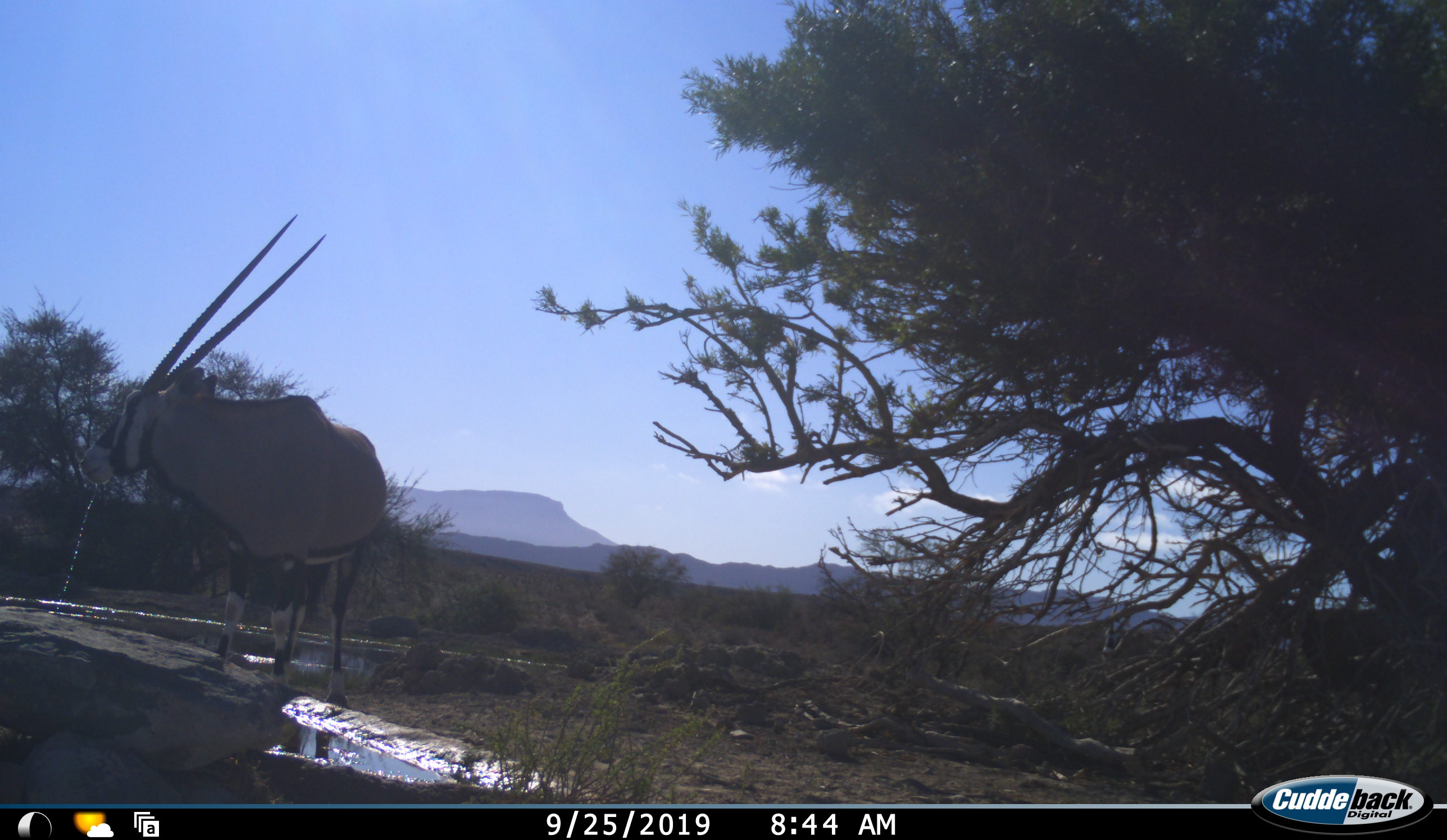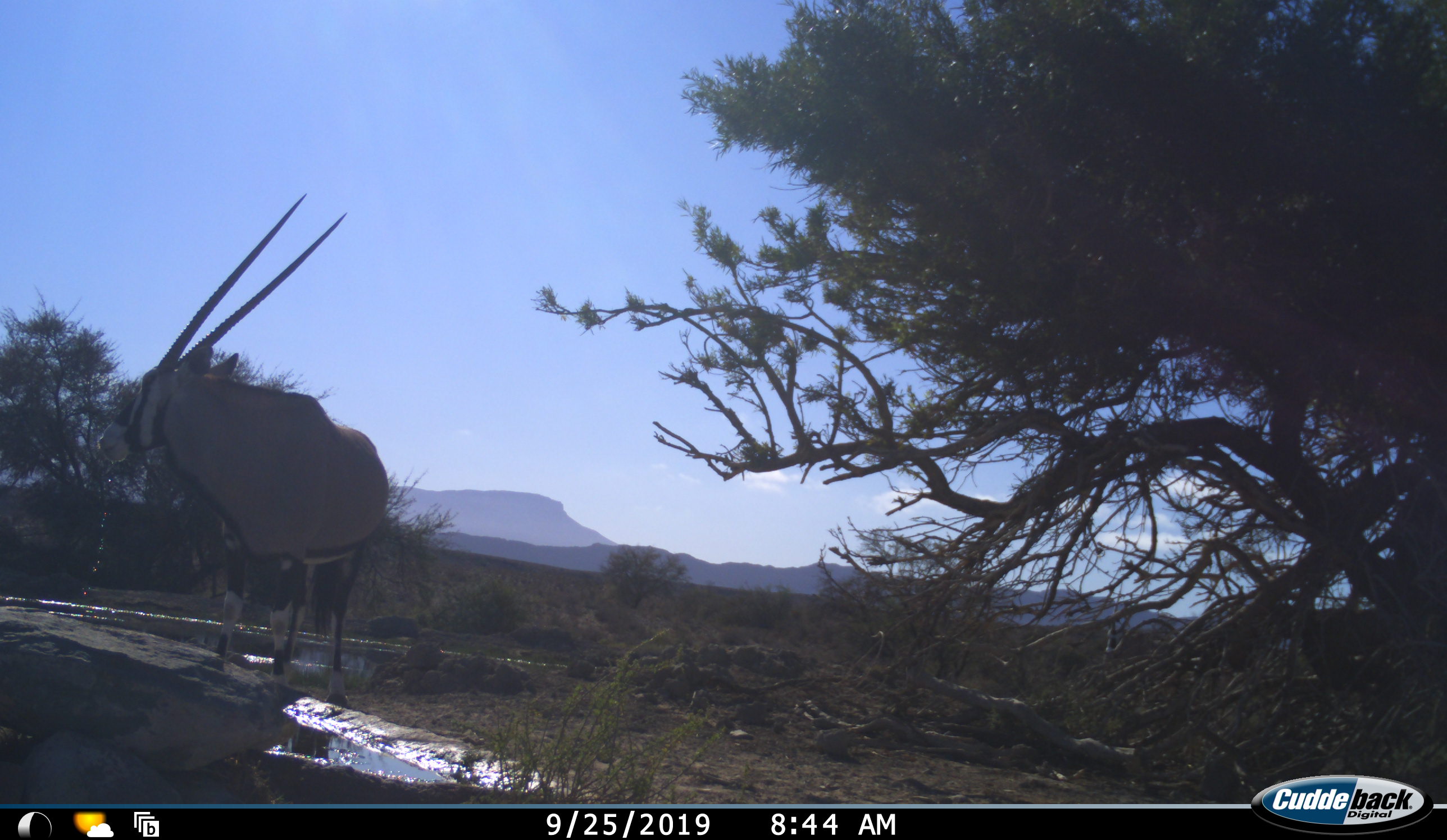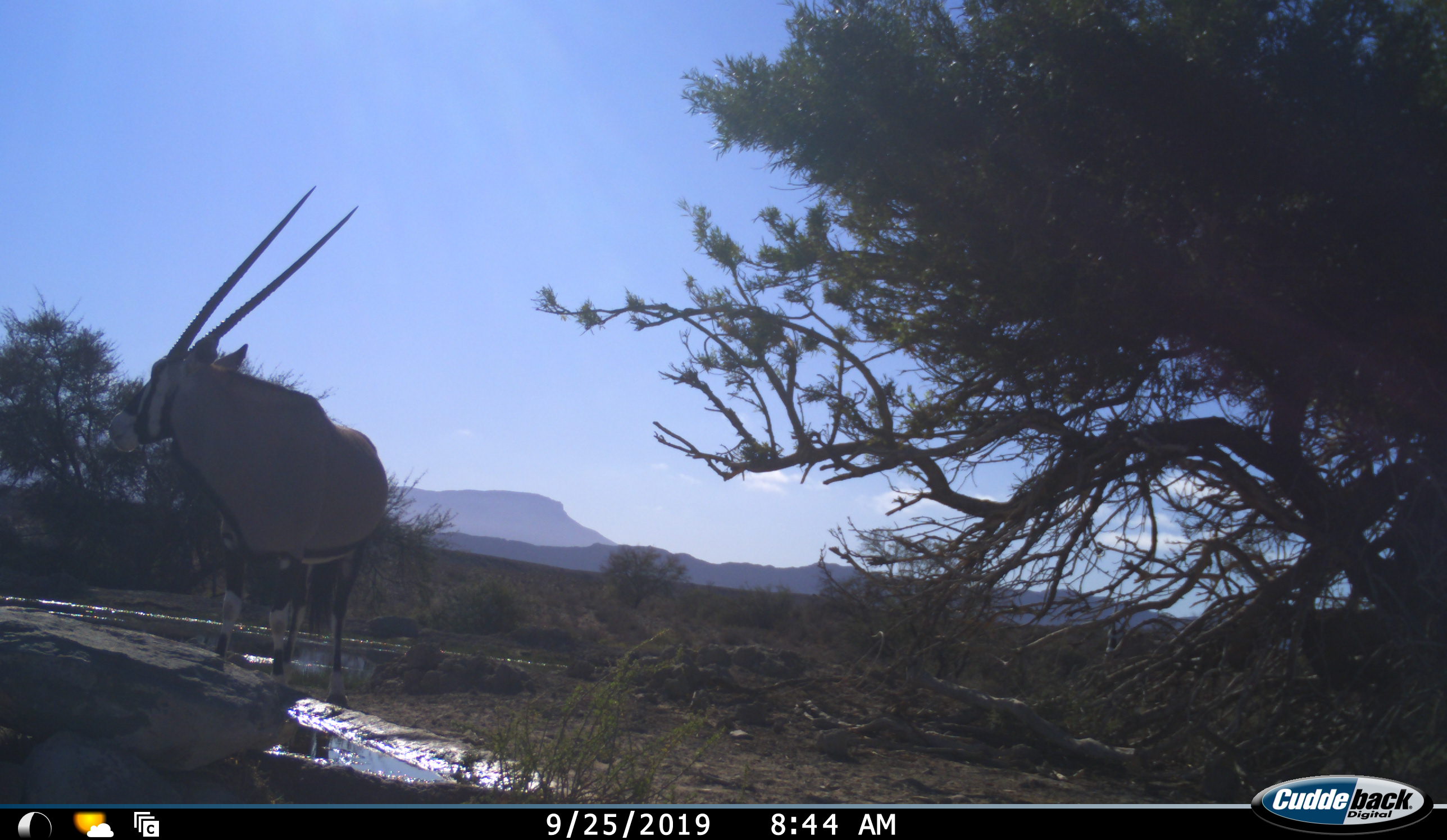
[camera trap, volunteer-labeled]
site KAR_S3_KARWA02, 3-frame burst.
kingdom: Animalia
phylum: Chordata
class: Mammalia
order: Artiodactyla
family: Bovidae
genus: Oryx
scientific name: Oryx gazella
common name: gemsbok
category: oryx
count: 1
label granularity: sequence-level